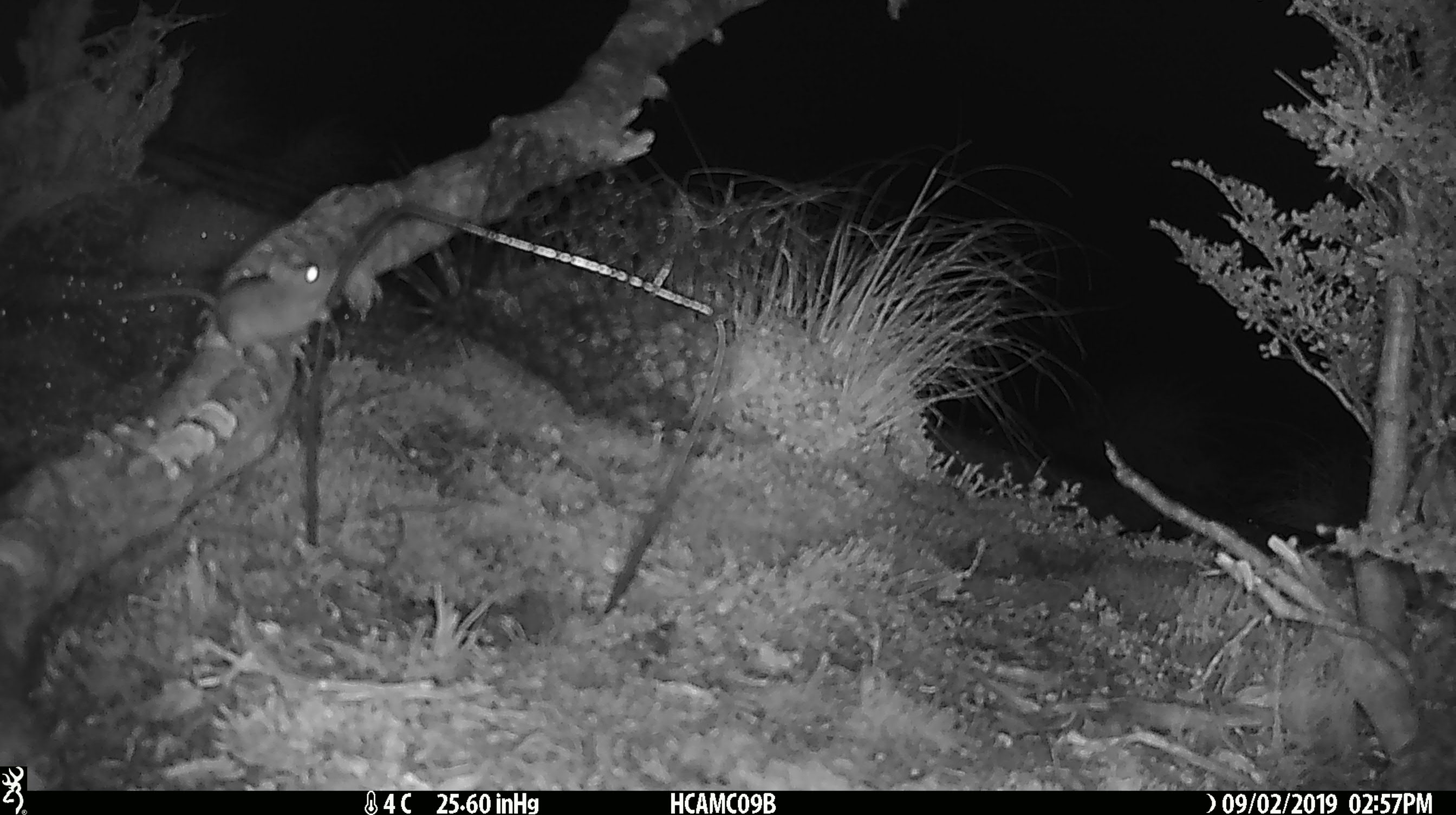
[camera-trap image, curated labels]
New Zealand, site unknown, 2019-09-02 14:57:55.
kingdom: Animalia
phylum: Chordata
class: Mammalia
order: Rodentia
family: Muridae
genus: Mus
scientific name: Mus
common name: mouse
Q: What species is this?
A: Mouse (Mus).